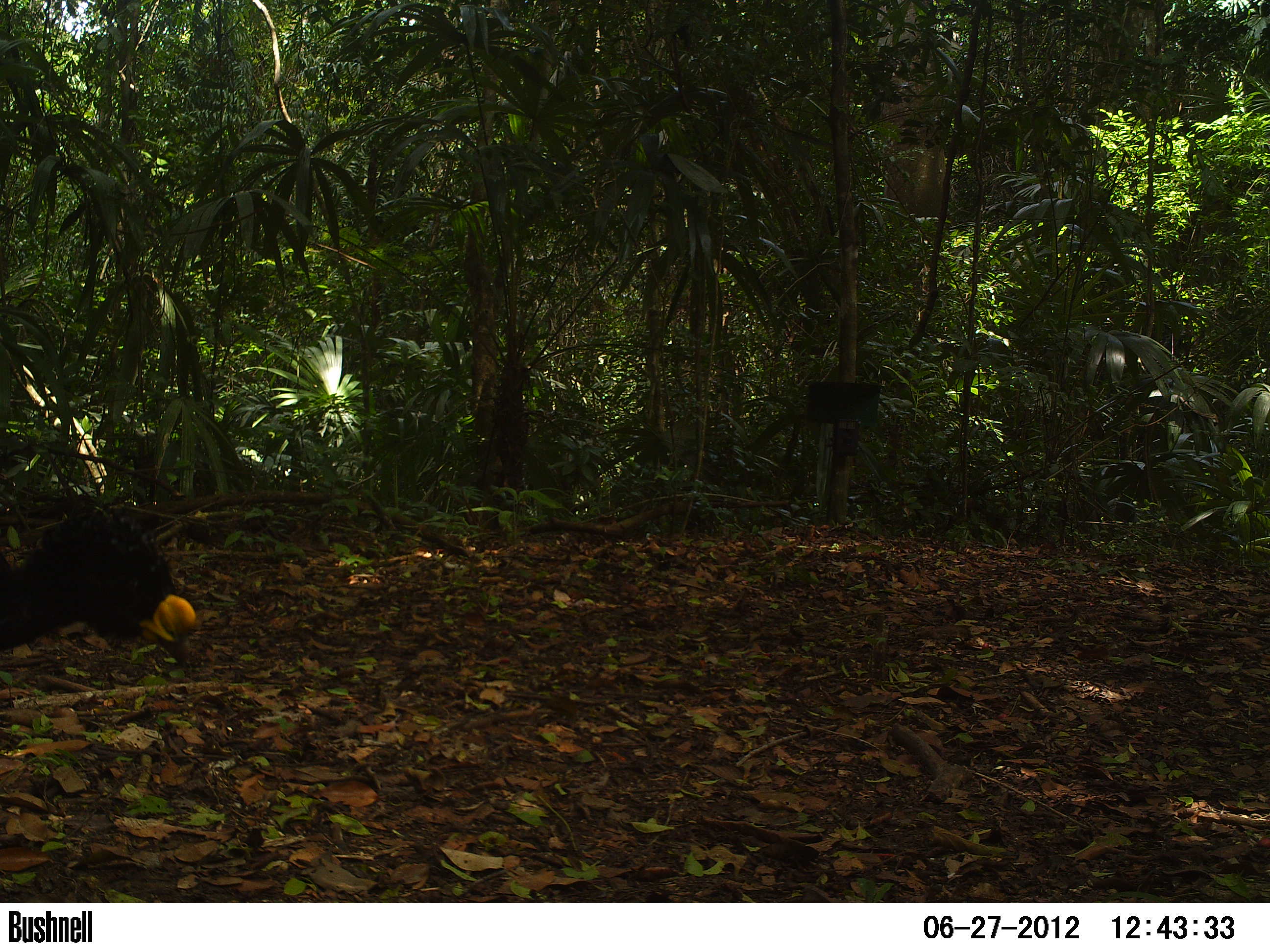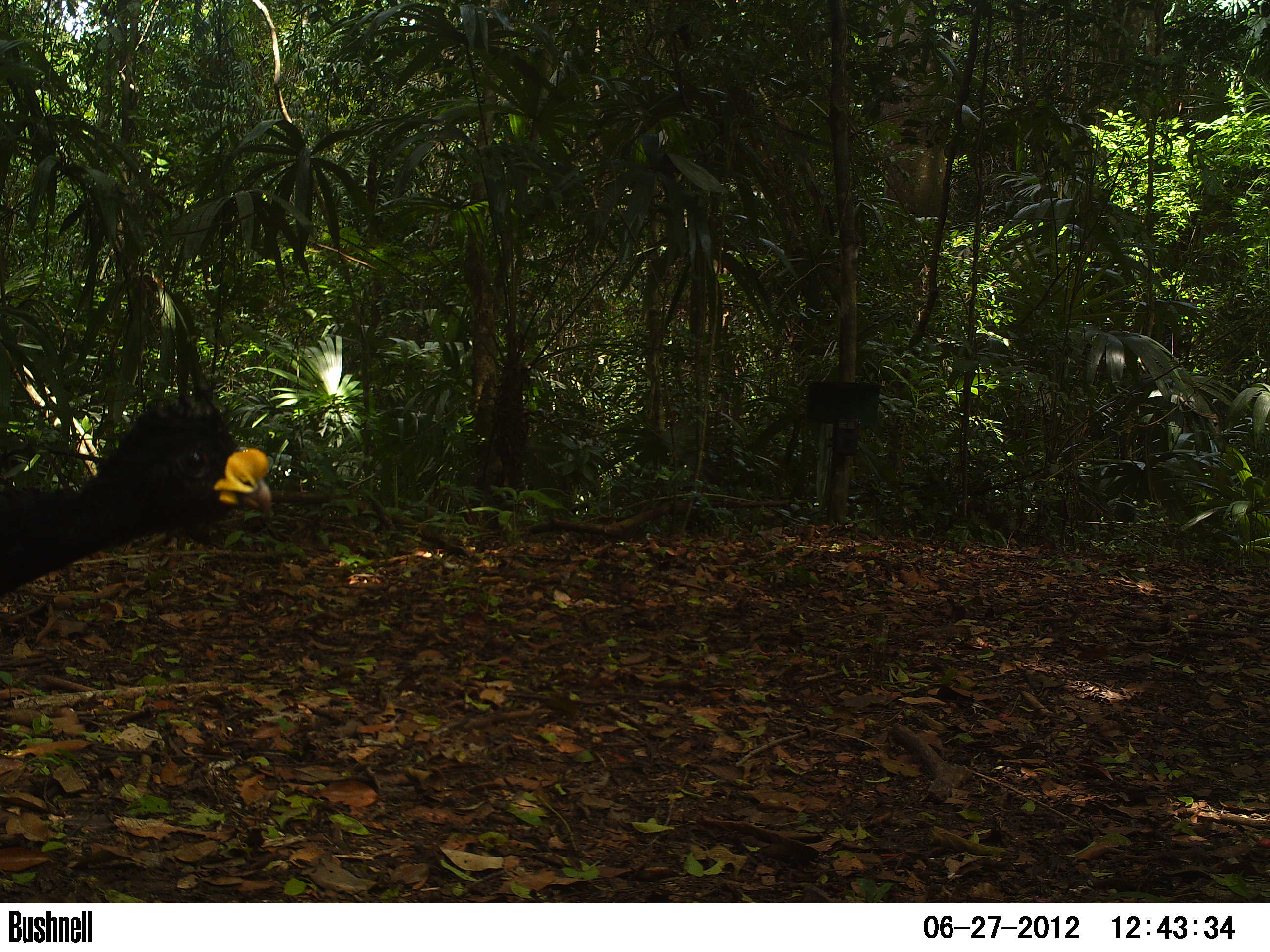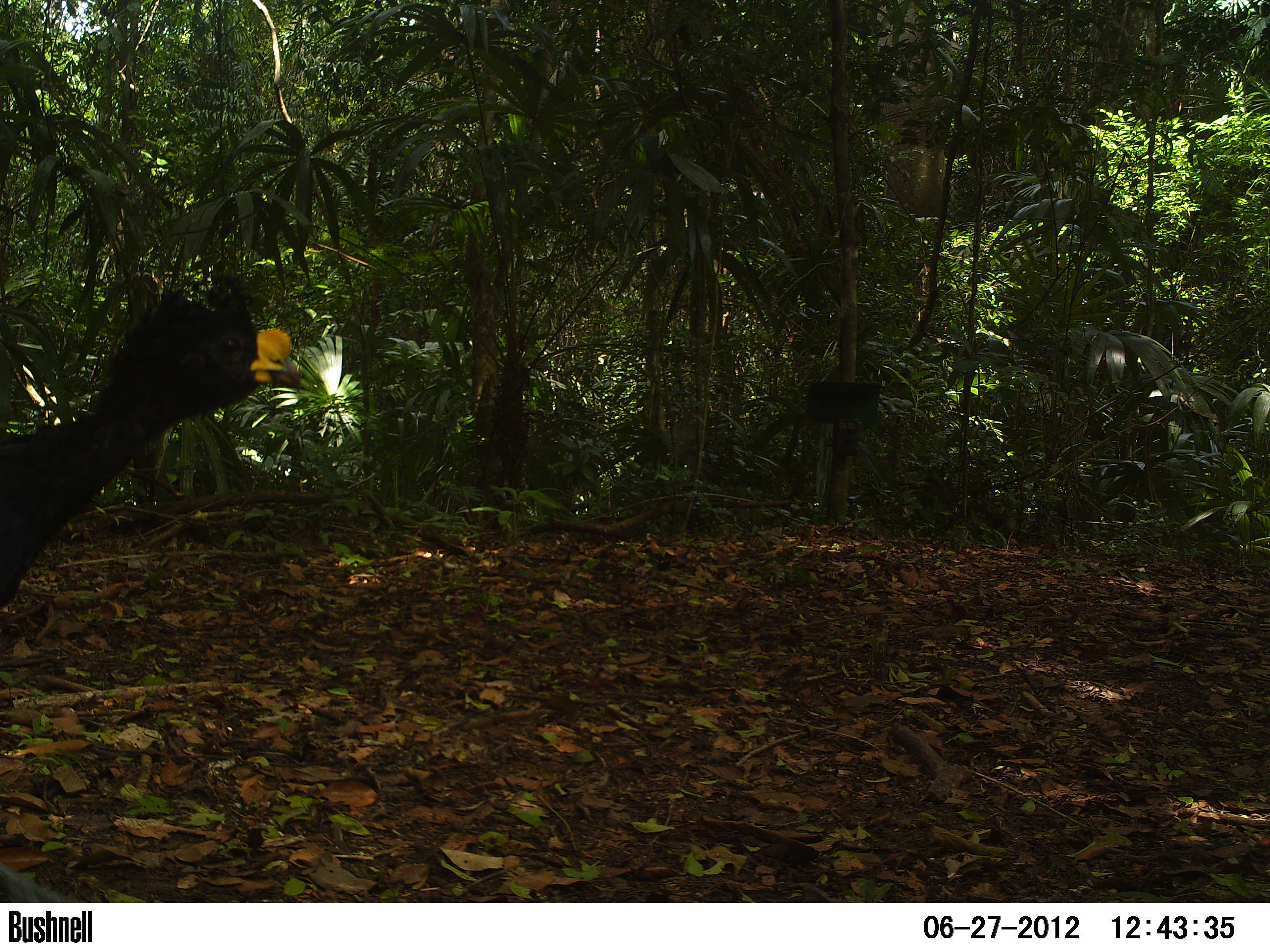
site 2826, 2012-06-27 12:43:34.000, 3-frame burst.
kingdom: Animalia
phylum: Chordata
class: Aves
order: Galliformes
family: Cracidae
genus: Crax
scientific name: Crax rubra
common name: great curassow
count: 1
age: adult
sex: male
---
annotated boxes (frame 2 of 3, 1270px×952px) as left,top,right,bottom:
crax rubra: 0,382,274,600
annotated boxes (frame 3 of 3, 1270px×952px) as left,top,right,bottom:
crax rubra: 0,272,302,611